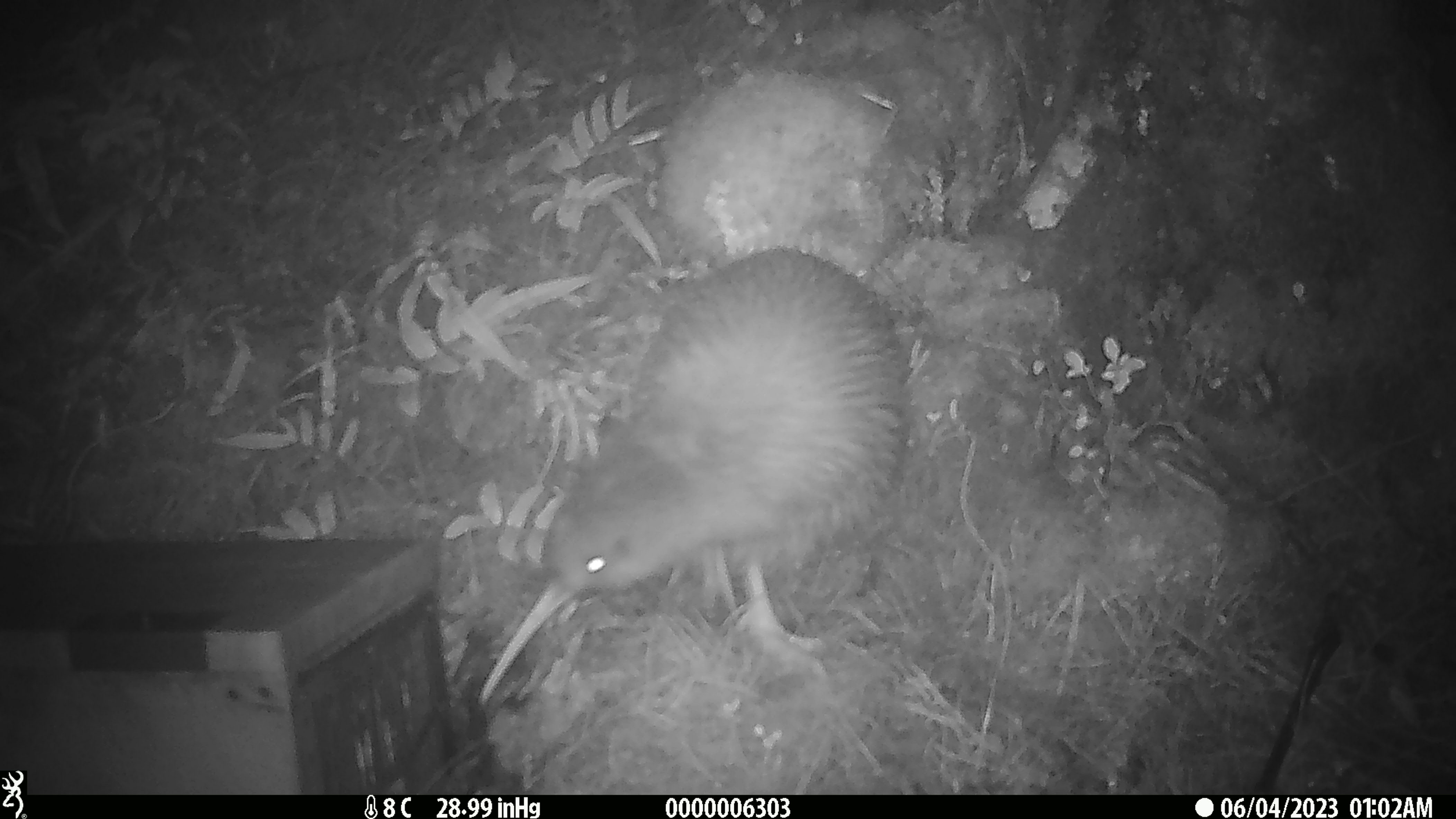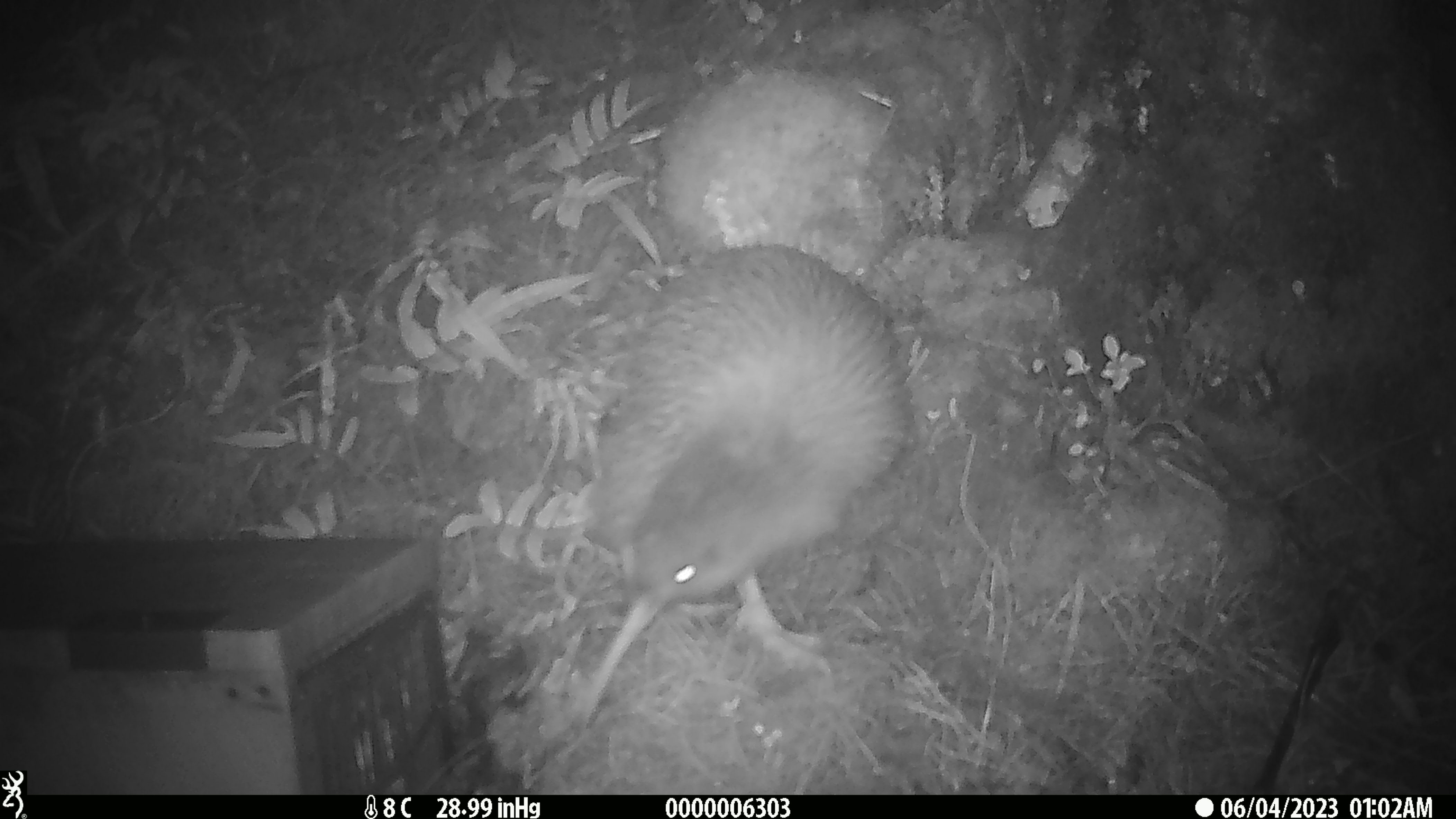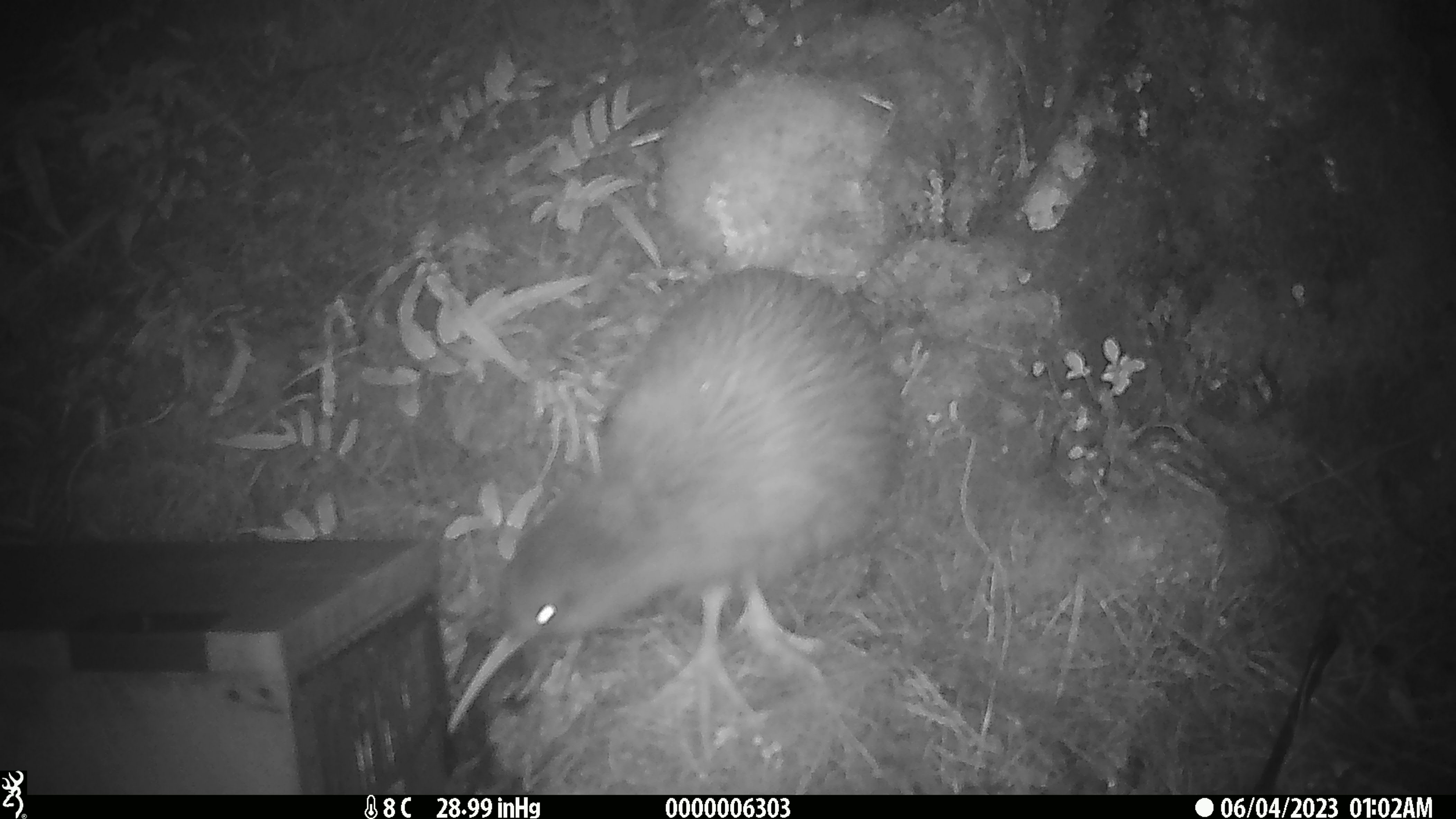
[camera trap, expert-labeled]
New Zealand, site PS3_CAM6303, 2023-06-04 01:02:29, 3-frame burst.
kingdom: Animalia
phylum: Chordata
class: Aves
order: Apterygiformes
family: Apterygidae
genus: Apteryx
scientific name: Apteryx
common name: kiwi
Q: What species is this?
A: Kiwi (Apteryx).